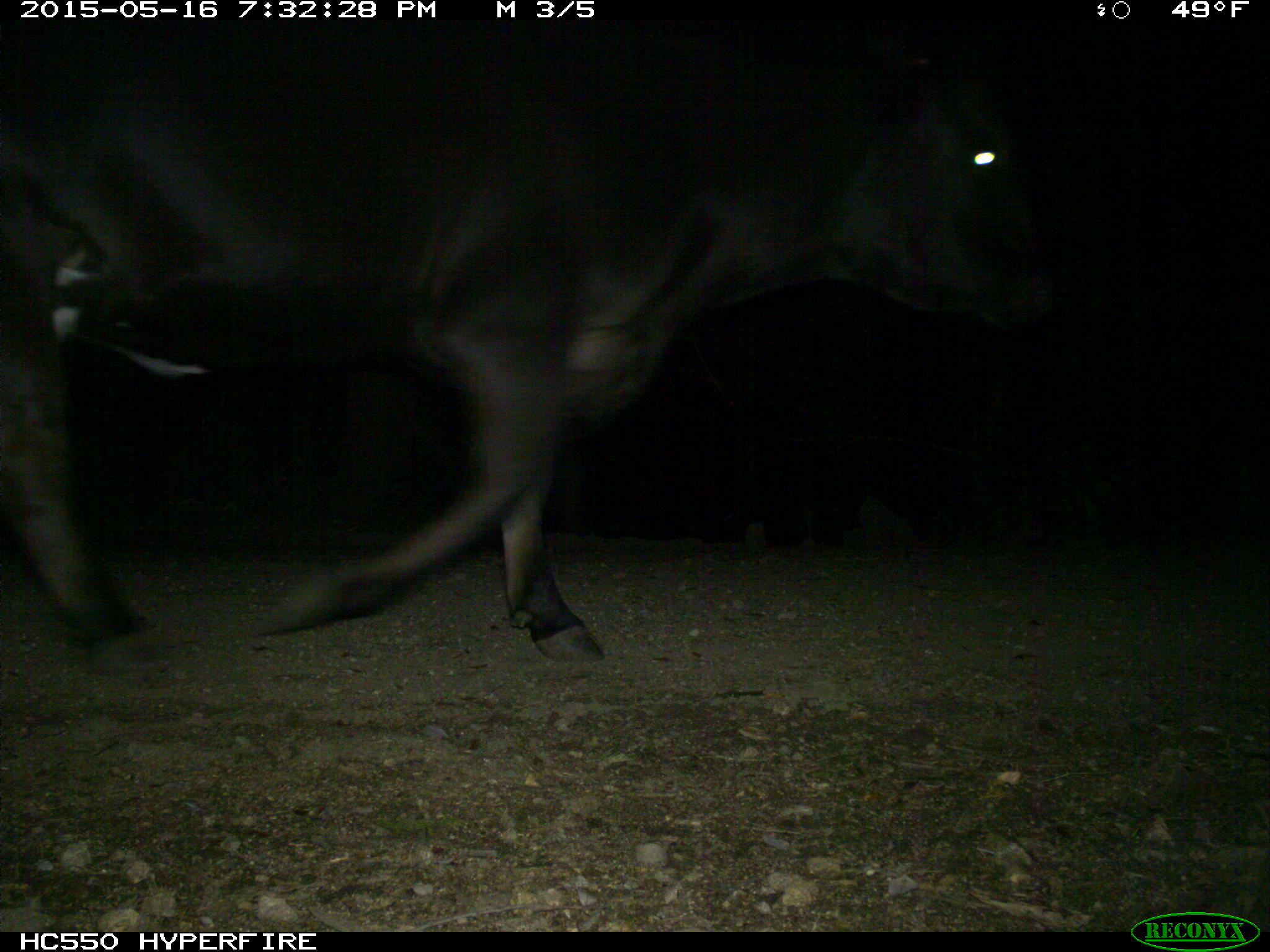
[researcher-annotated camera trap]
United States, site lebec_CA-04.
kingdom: Animalia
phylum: Chordata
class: Mammalia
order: Artiodactyla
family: Bovidae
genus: Bos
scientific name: Bos taurus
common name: domestic cow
Bos taurus (domestic cow).